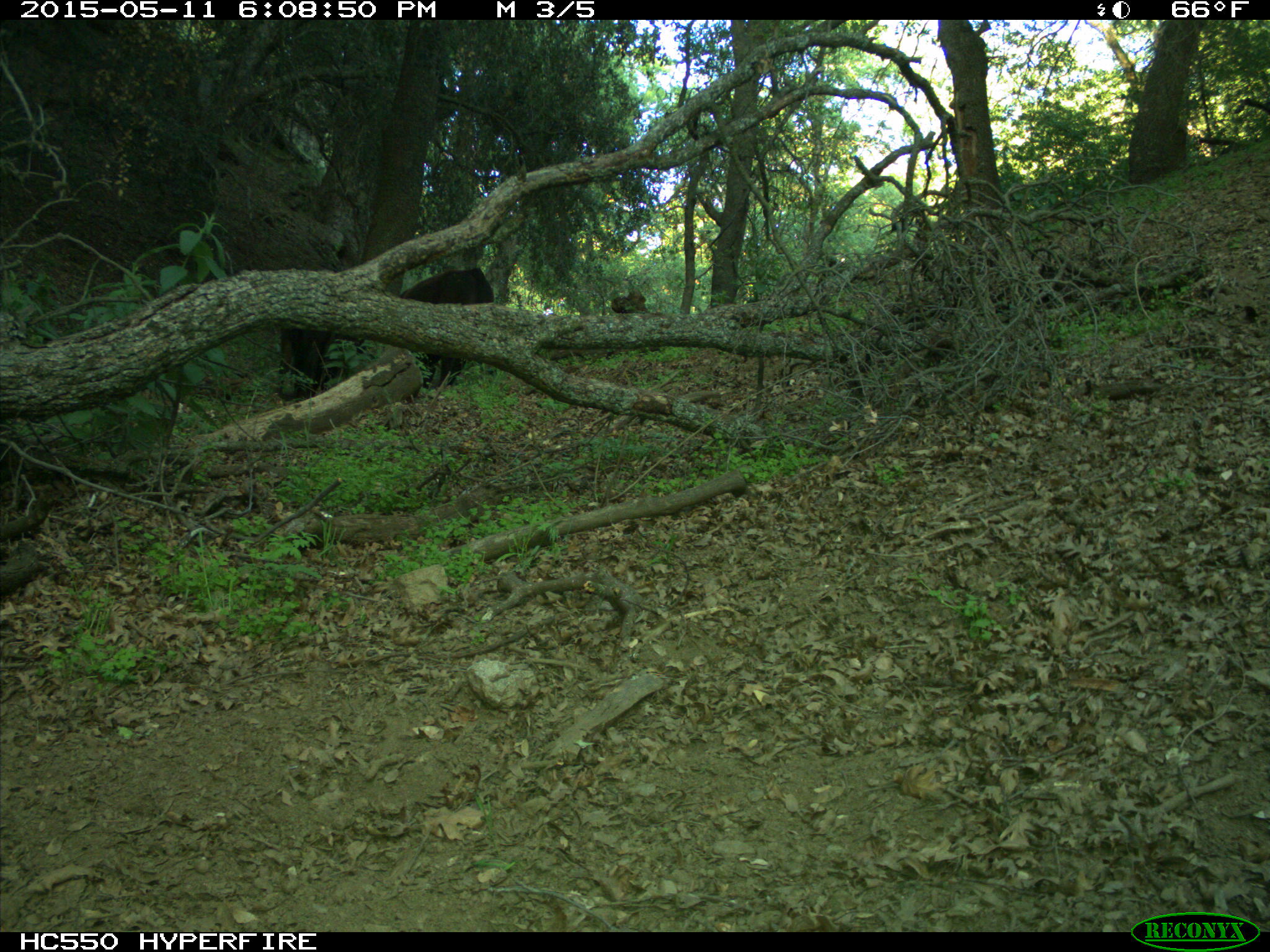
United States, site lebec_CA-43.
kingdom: Animalia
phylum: Chordata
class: Mammalia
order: Artiodactyla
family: Bovidae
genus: Bos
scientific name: Bos taurus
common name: domestic cow